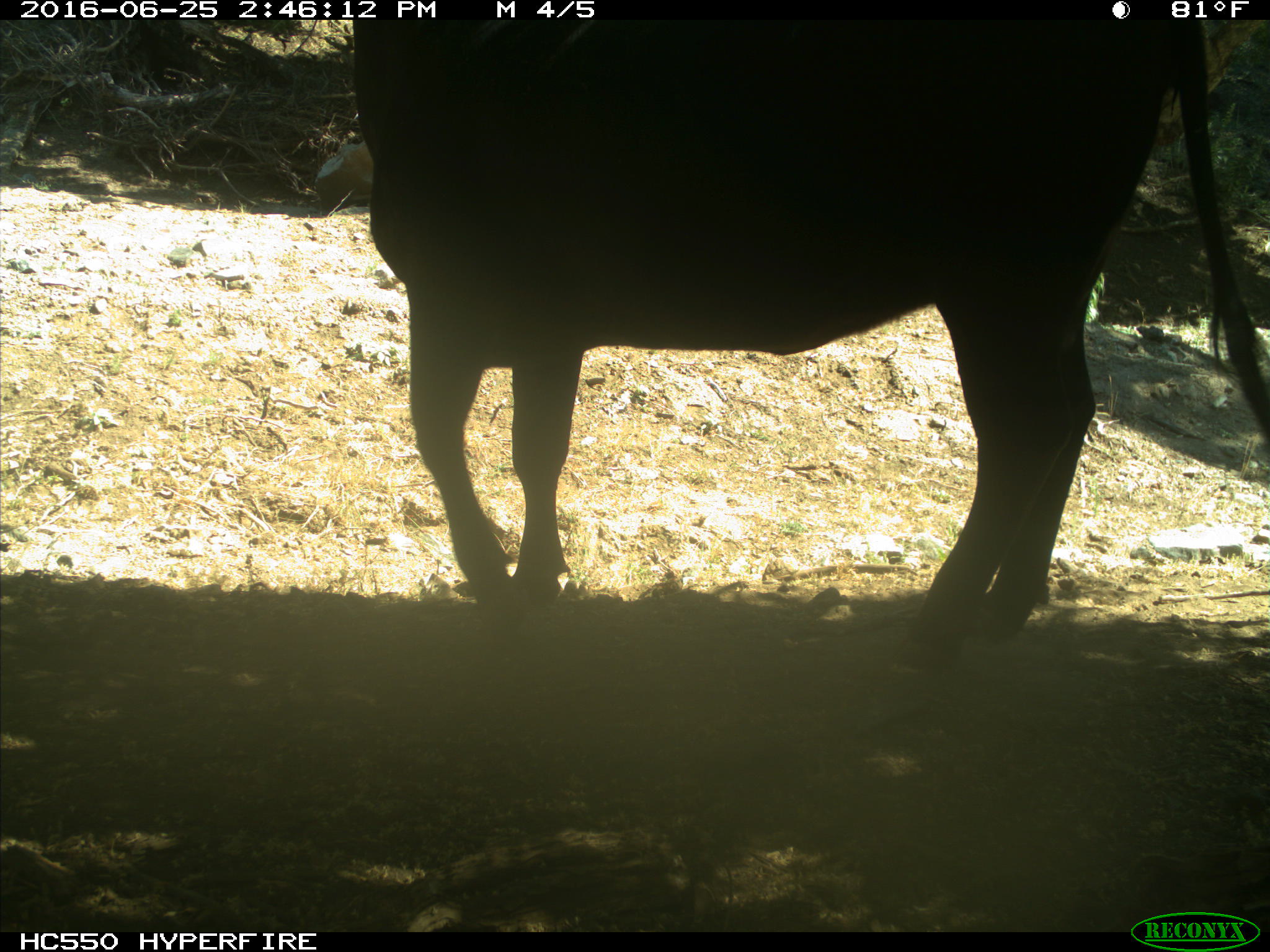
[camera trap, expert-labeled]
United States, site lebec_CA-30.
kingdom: Animalia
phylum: Chordata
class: Mammalia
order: Artiodactyla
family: Bovidae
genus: Bos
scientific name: Bos taurus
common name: domestic cow